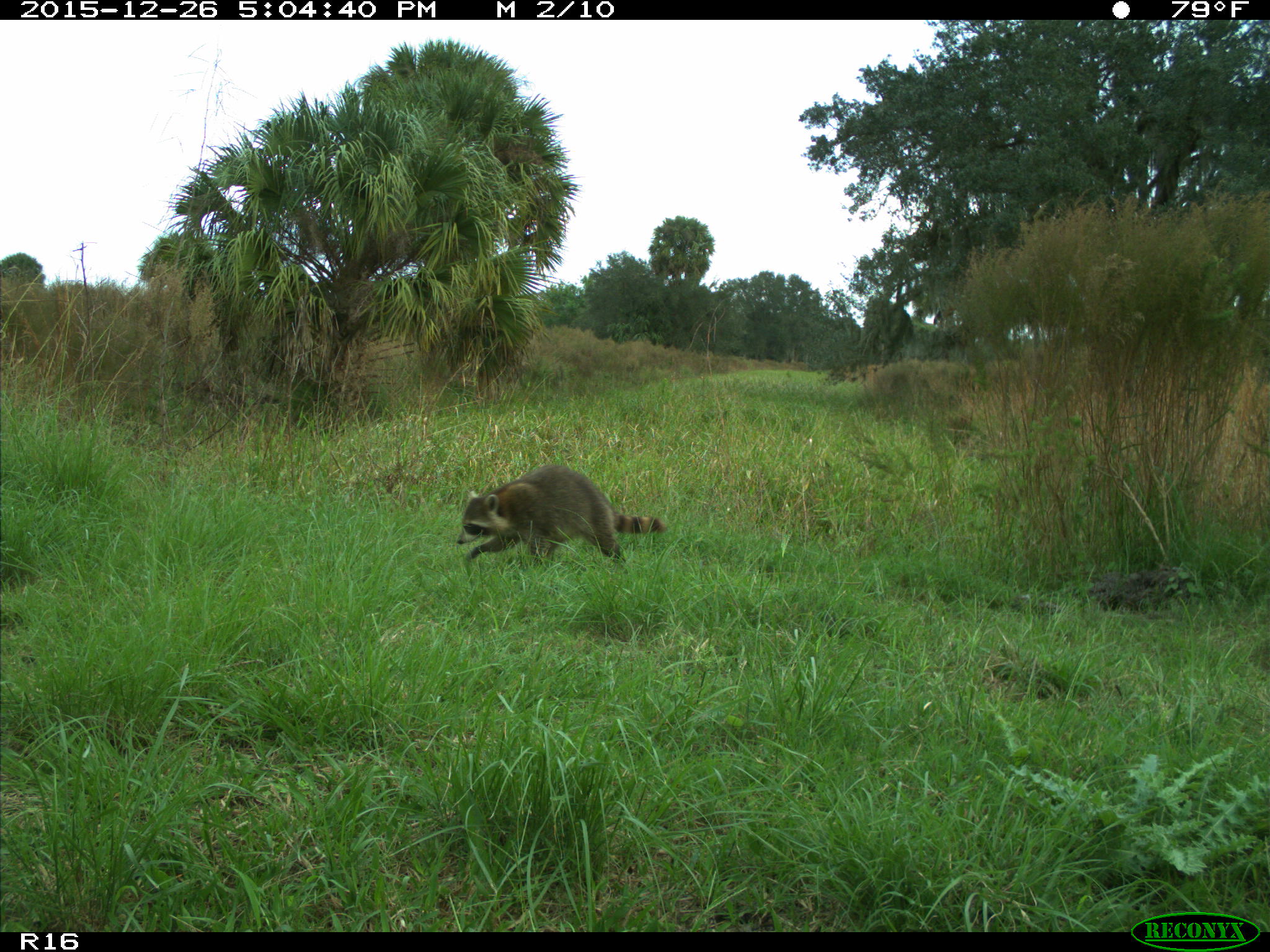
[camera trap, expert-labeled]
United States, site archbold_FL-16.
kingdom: Animalia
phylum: Chordata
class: Mammalia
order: Carnivora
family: Procyonidae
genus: Procyon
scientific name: Procyon lotor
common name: common raccoon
Procyon lotor (common raccoon).